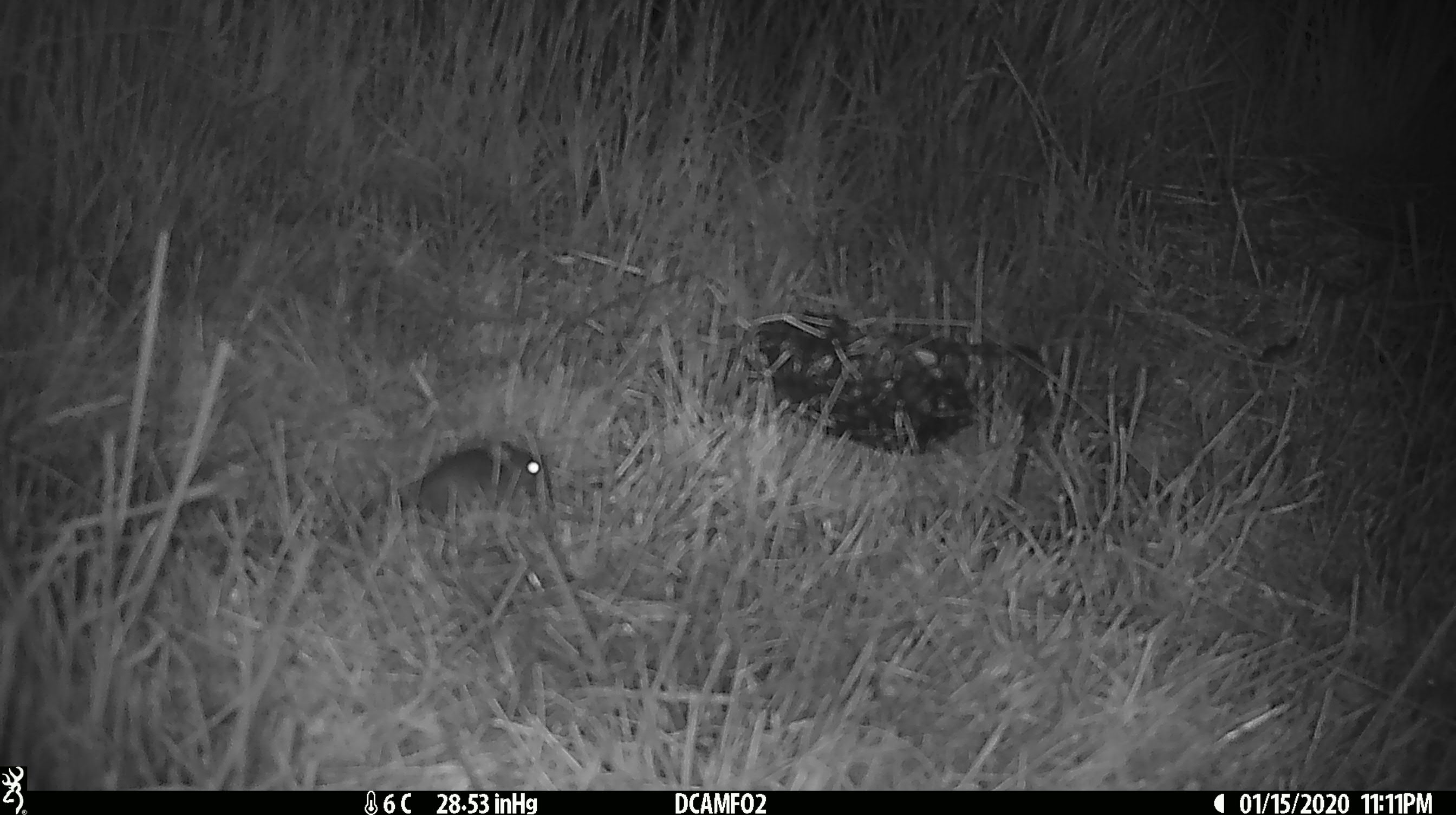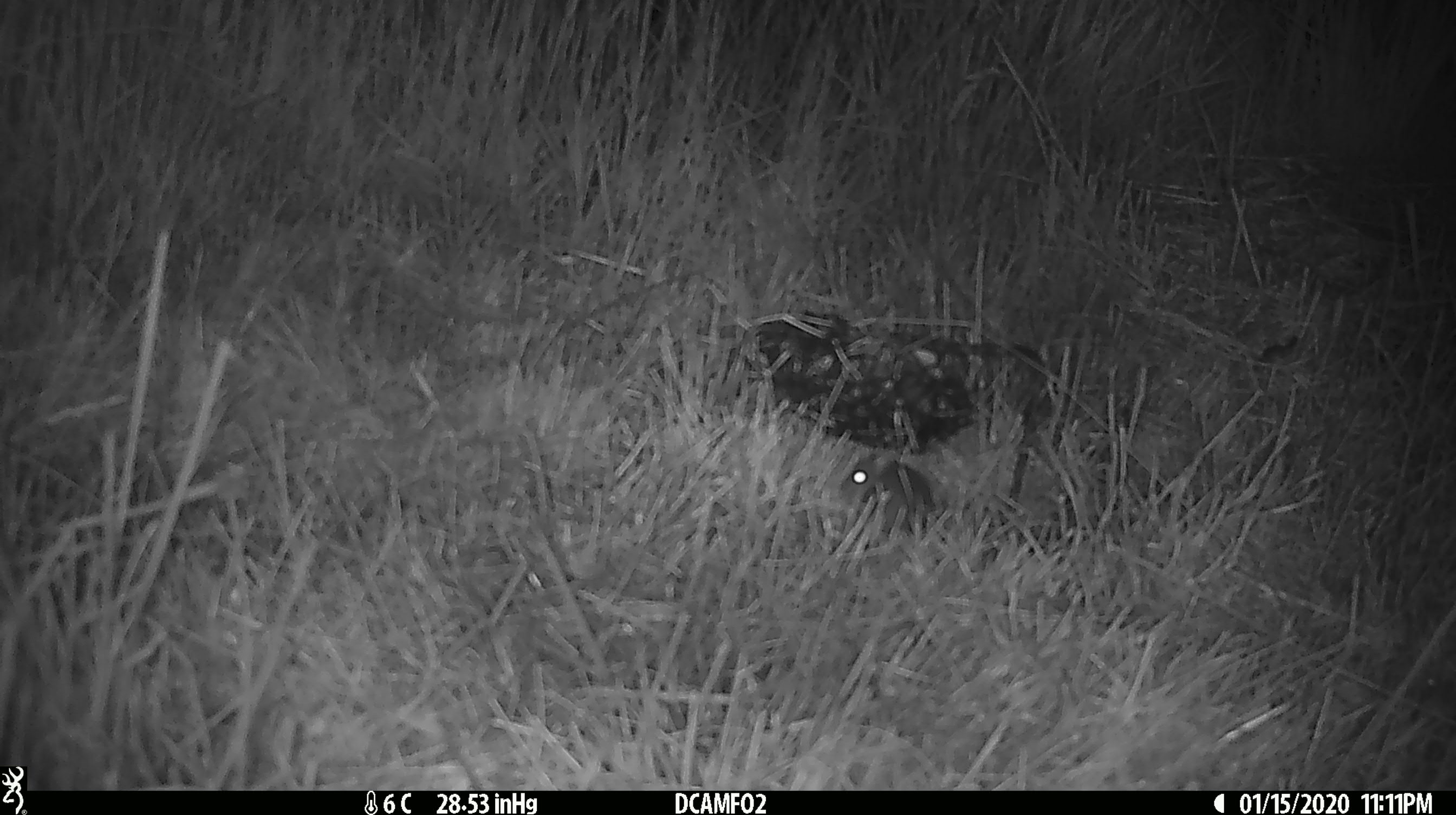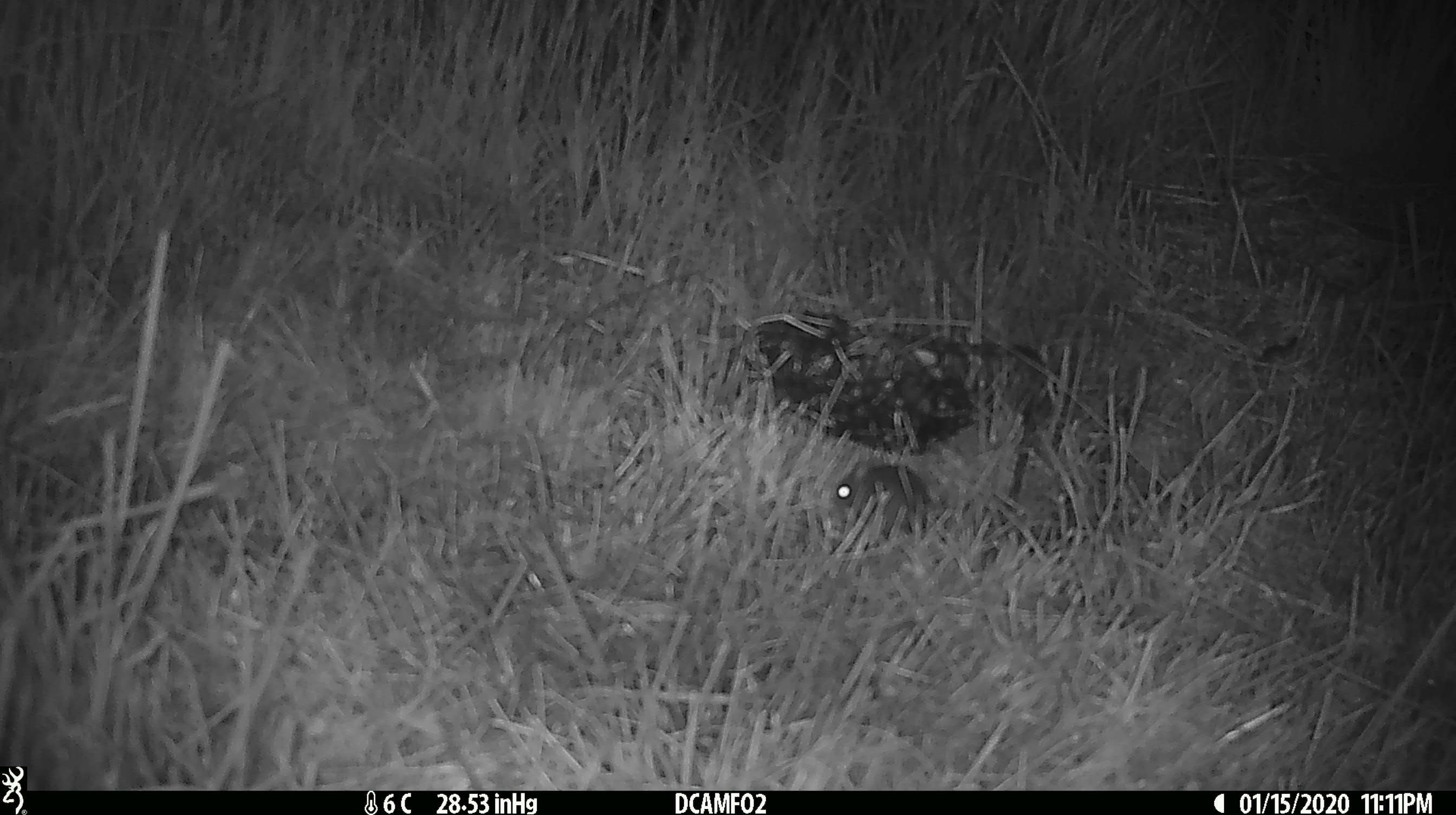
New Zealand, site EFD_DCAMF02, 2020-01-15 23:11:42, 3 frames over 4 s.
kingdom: Animalia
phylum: Chordata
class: Mammalia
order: Rodentia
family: Muridae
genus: Mus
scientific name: Mus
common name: mouse